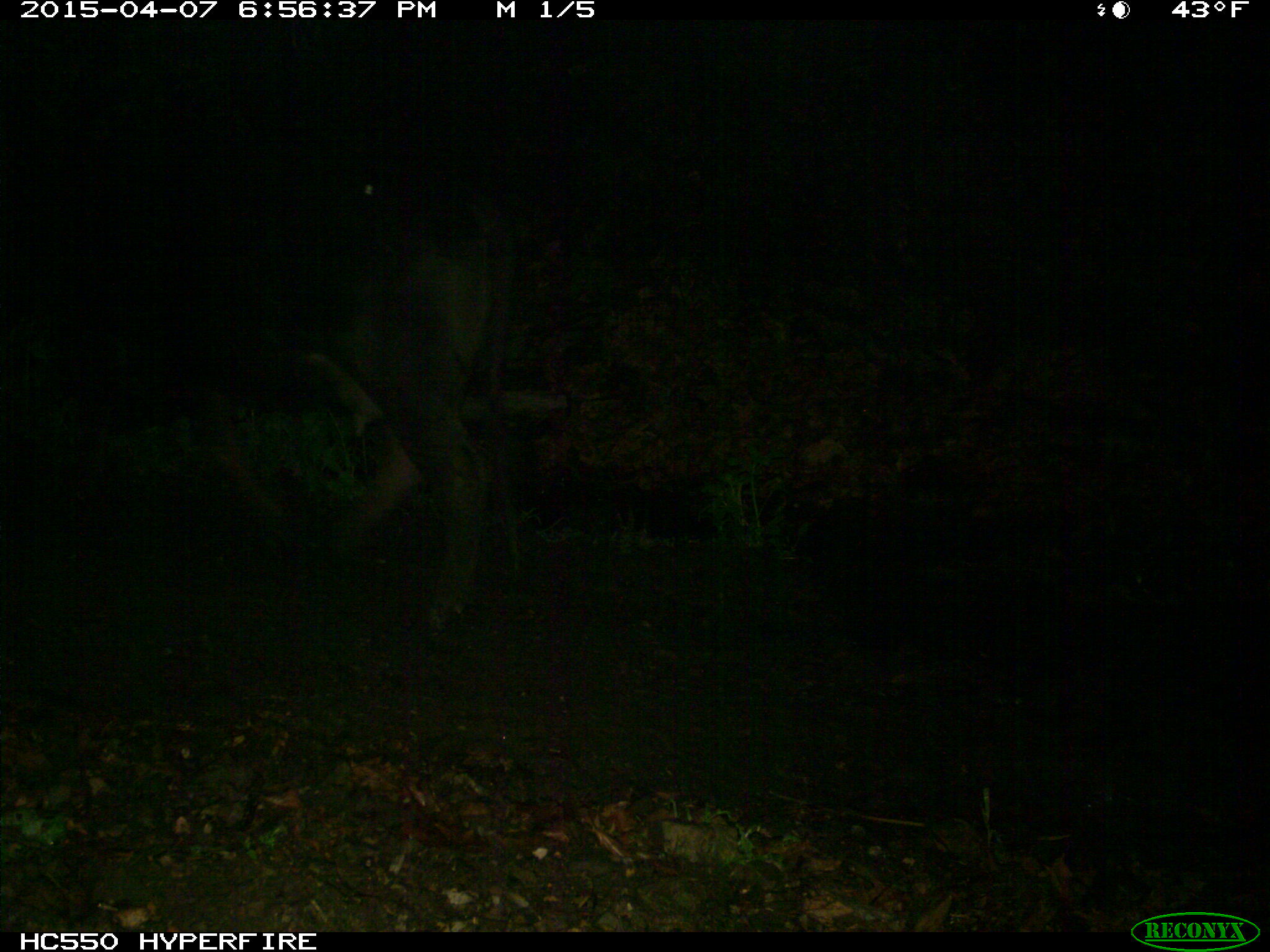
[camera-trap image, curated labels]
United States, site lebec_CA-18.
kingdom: Animalia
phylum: Chordata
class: Mammalia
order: Artiodactyla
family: Bovidae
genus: Bos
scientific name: Bos taurus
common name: domestic cow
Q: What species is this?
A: Bos taurus (domestic cow).